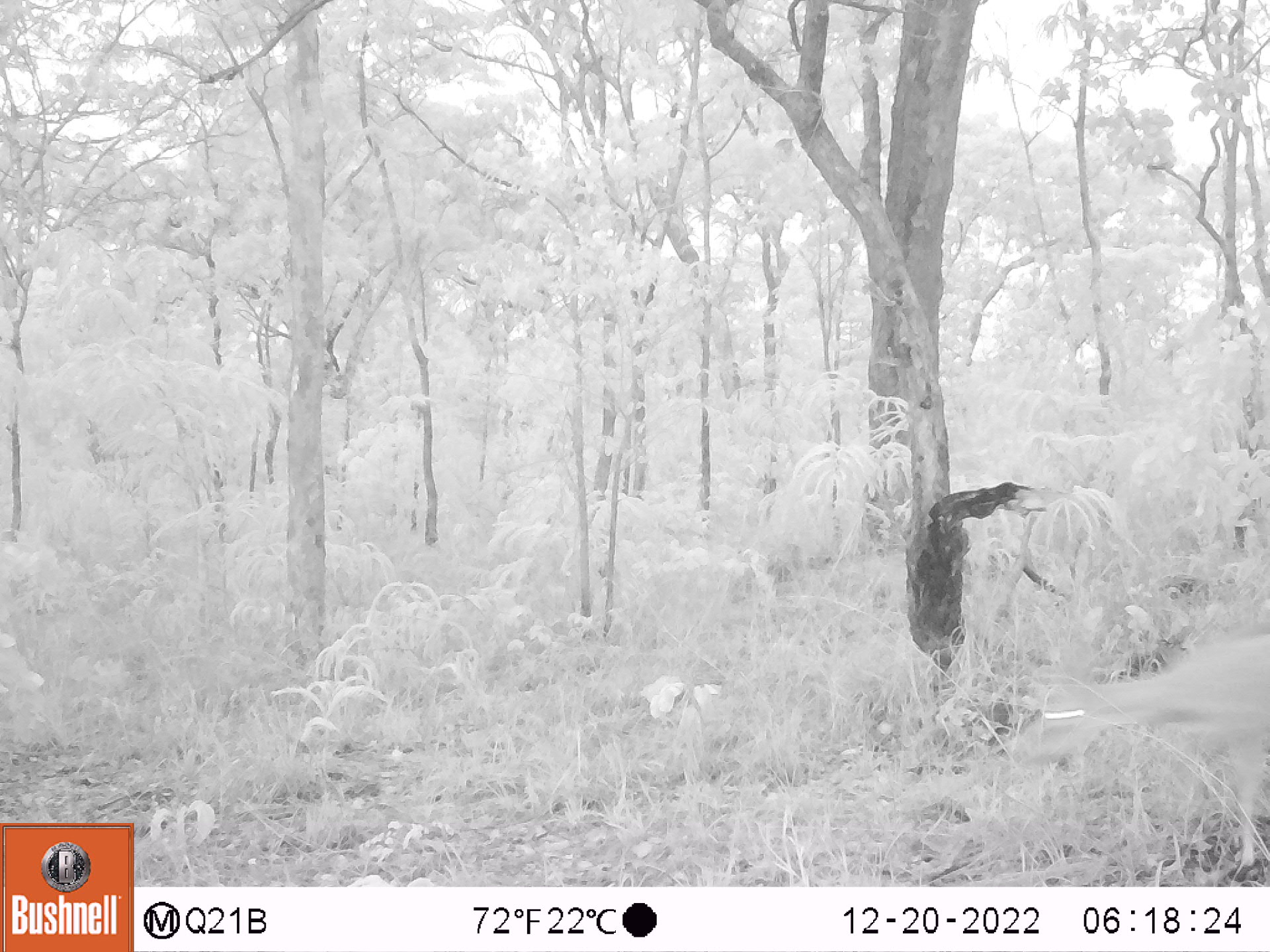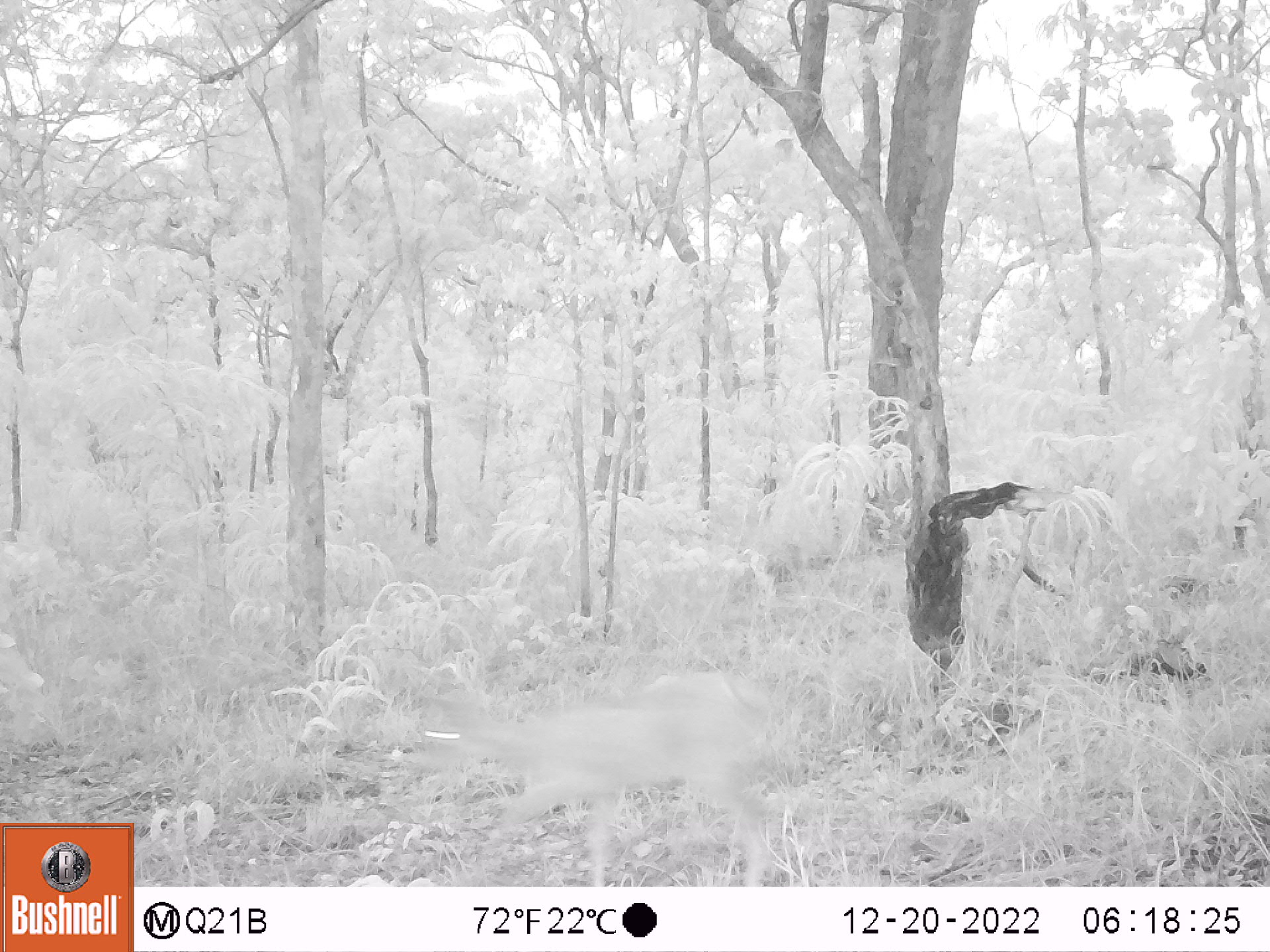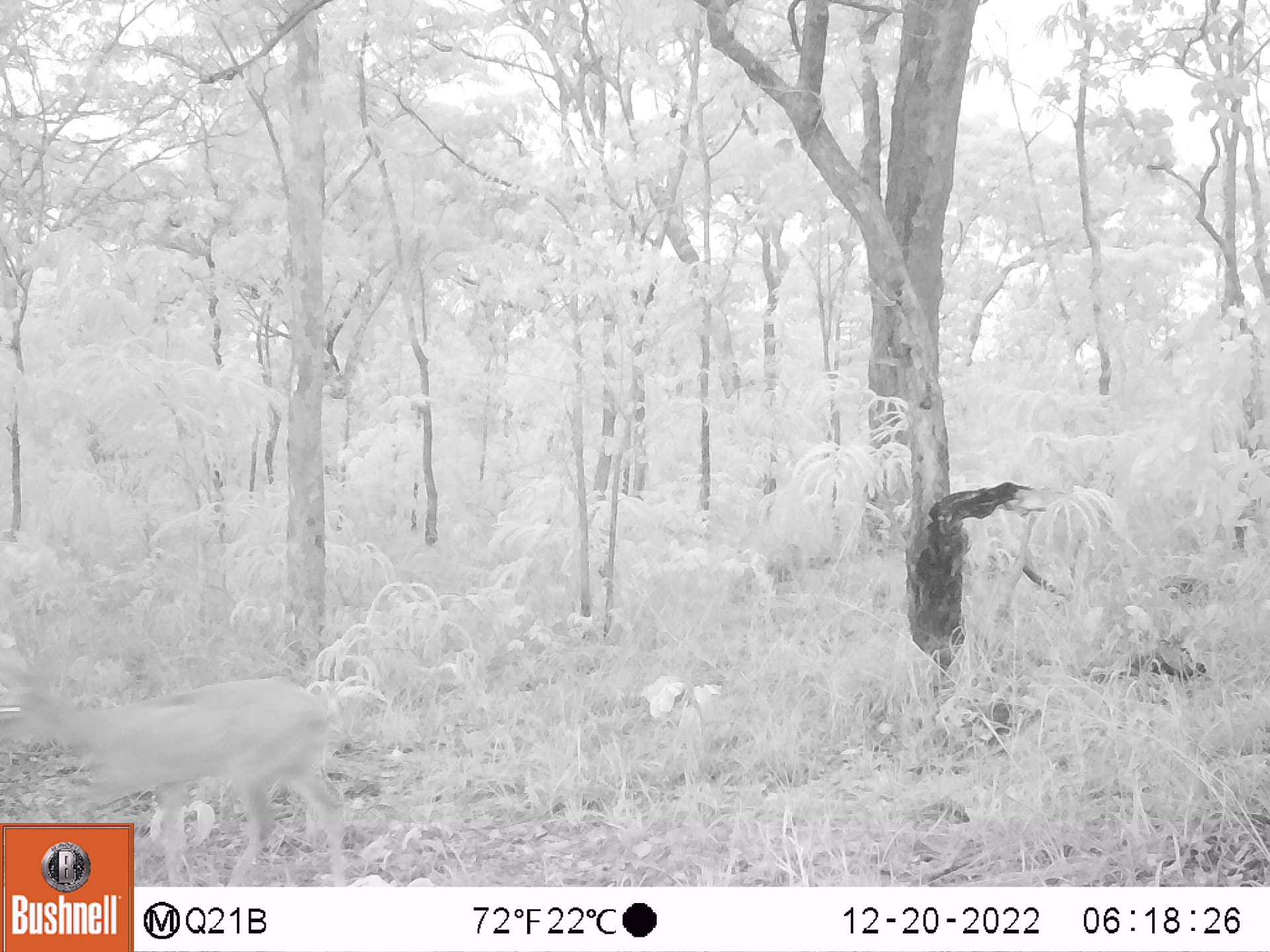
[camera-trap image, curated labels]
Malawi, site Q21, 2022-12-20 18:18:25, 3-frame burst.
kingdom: Animalia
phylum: Chordata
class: Mammalia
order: Artiodactyla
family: Bovidae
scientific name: Antilopinae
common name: small antelope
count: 1